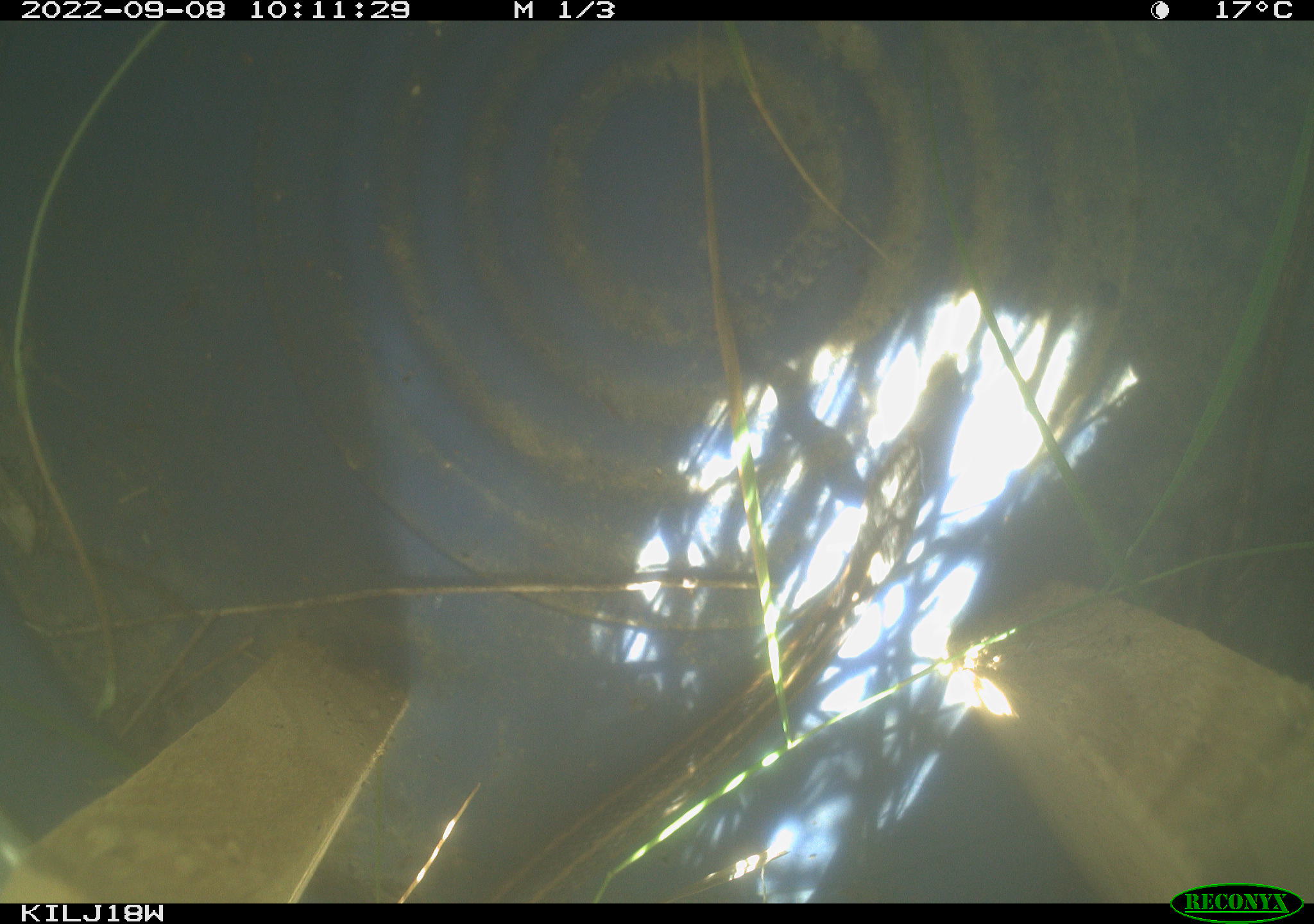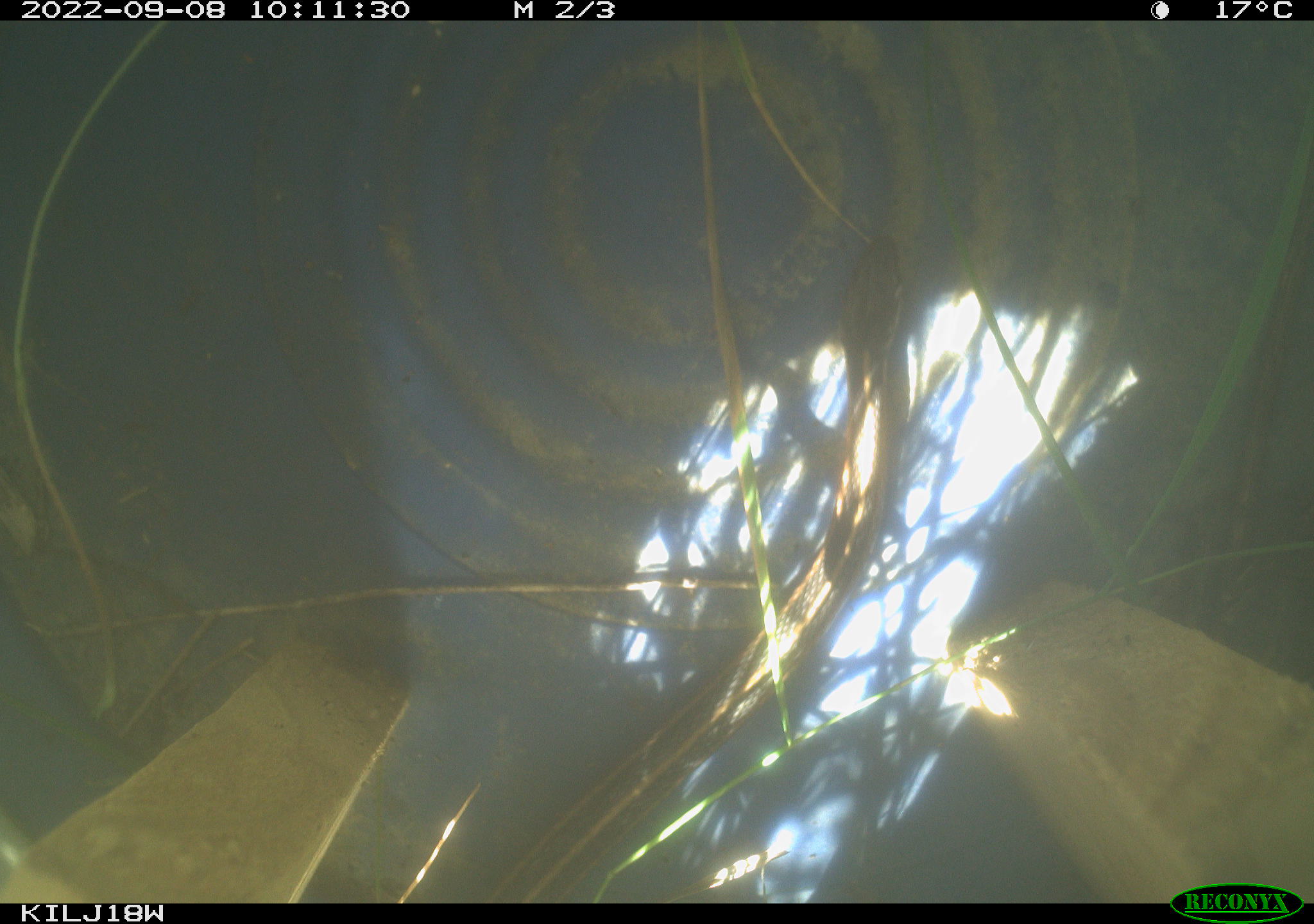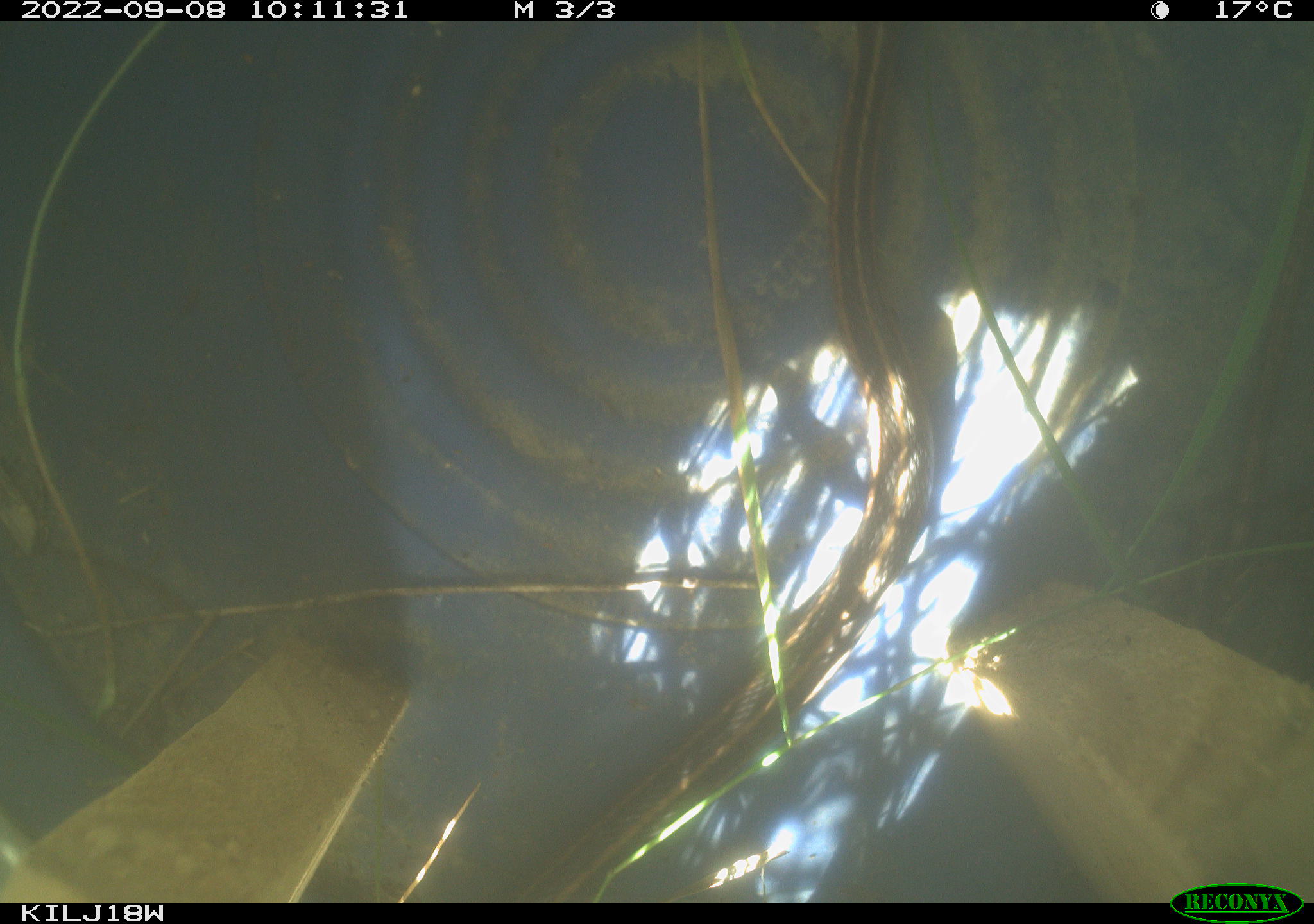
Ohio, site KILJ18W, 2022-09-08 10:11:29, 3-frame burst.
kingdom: Animalia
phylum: Chordata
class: Reptilia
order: Squamata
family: Colubridae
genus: Thamnophis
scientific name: Thamnophis sirtalis sirtalis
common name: eastern gartersnake